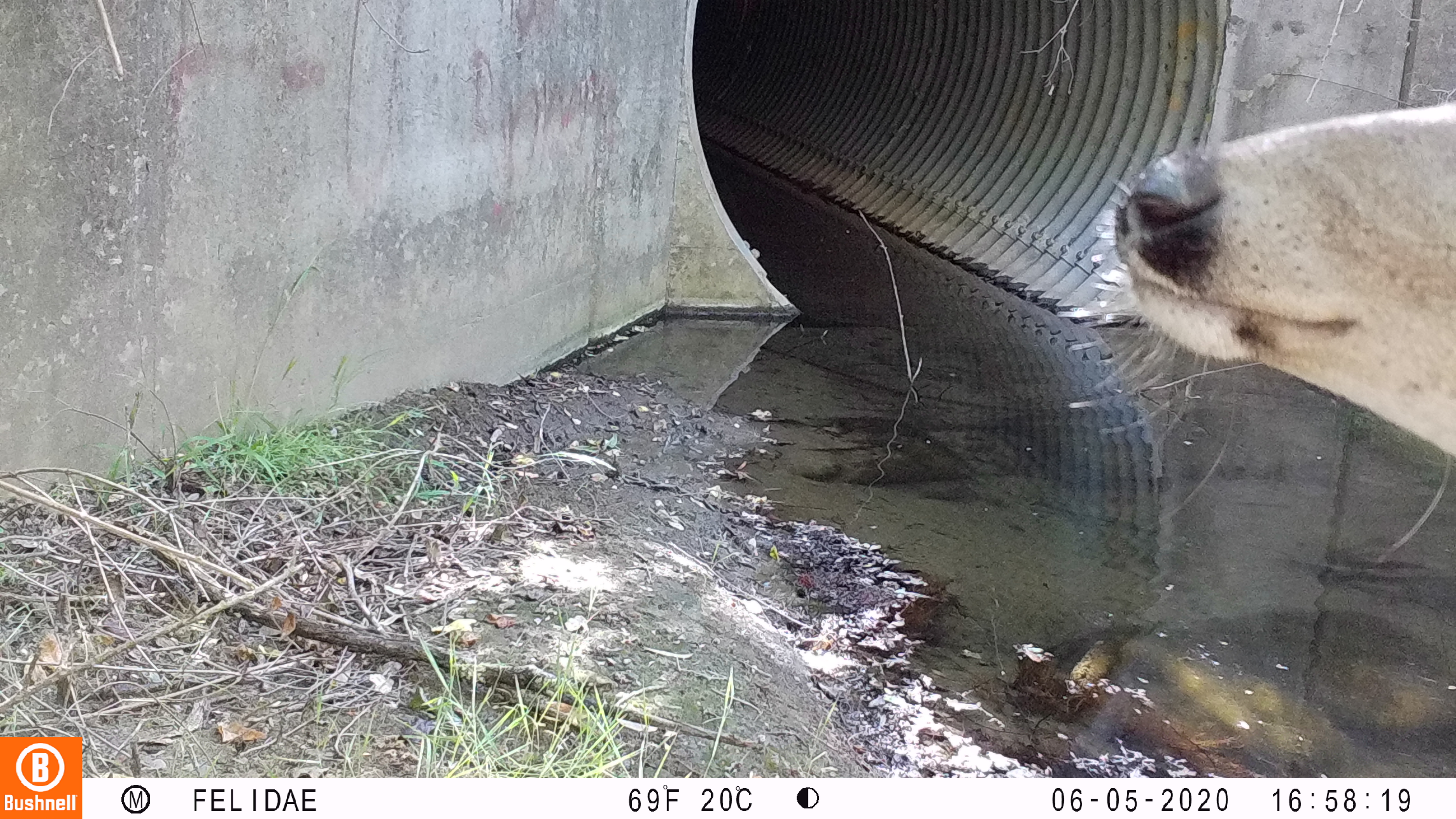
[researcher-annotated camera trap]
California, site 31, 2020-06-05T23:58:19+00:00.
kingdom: Animalia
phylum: Chordata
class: Mammalia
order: Artiodactyla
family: Cervidae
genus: Odocoileus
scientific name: Odocoileus hemionus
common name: mule deer